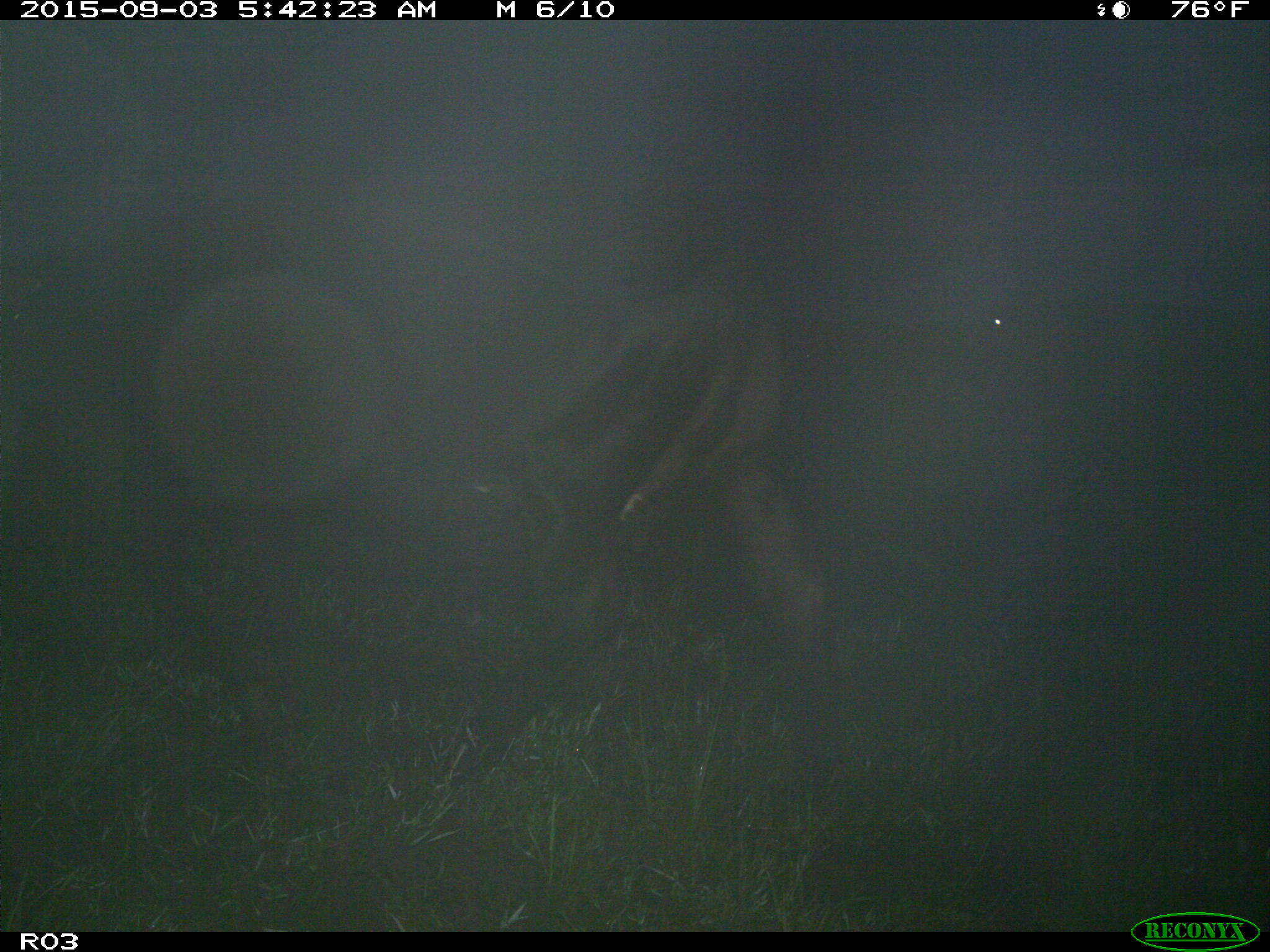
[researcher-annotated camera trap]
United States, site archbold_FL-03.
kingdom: Animalia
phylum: Chordata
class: Mammalia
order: Artiodactyla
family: Bovidae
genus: Bos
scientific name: Bos taurus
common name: domestic cow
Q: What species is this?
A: Bos taurus (domestic cow).